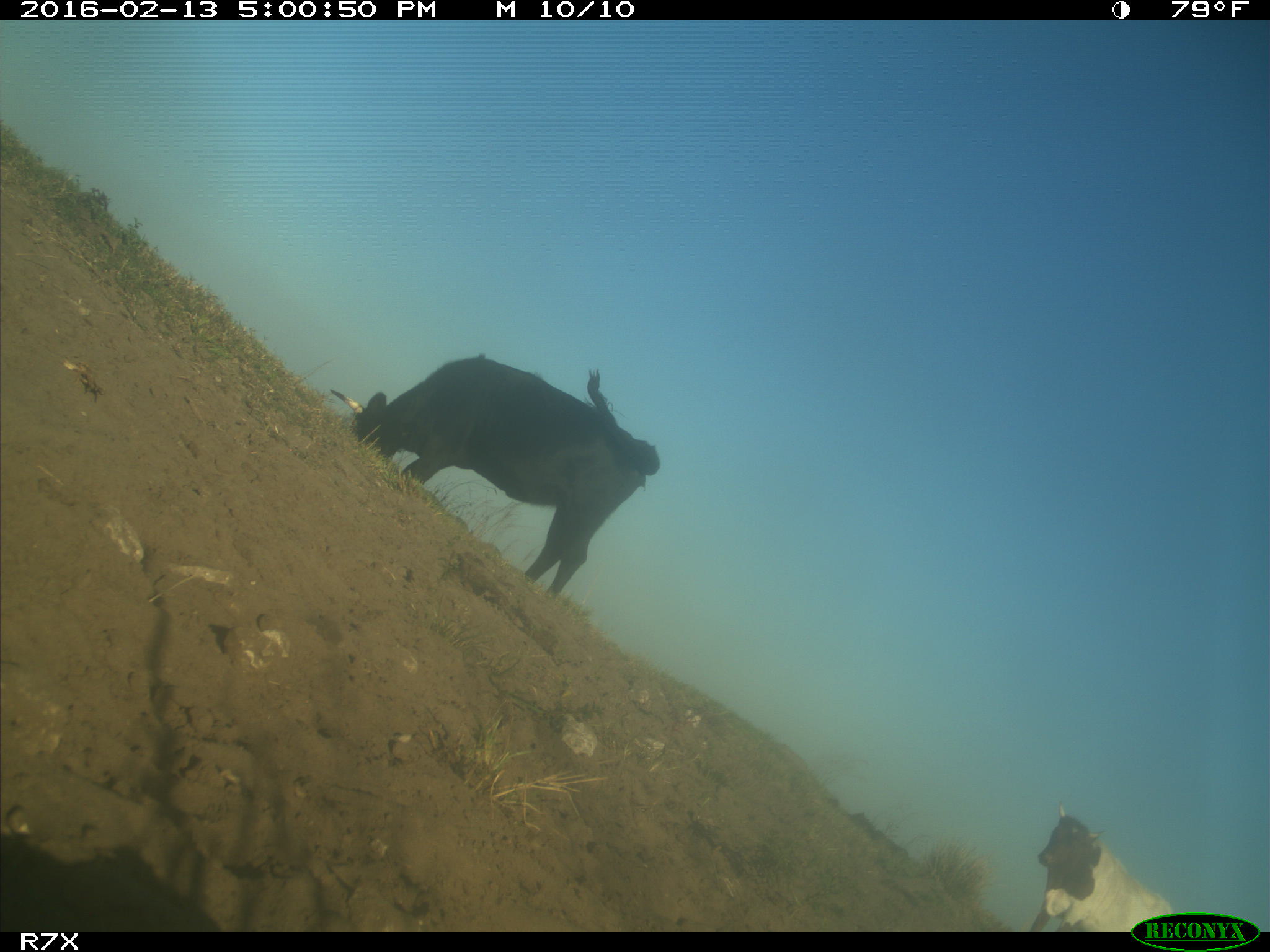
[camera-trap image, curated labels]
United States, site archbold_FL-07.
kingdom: Animalia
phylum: Chordata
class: Mammalia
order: Artiodactyla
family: Bovidae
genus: Bos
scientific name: Bos taurus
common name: domestic cow